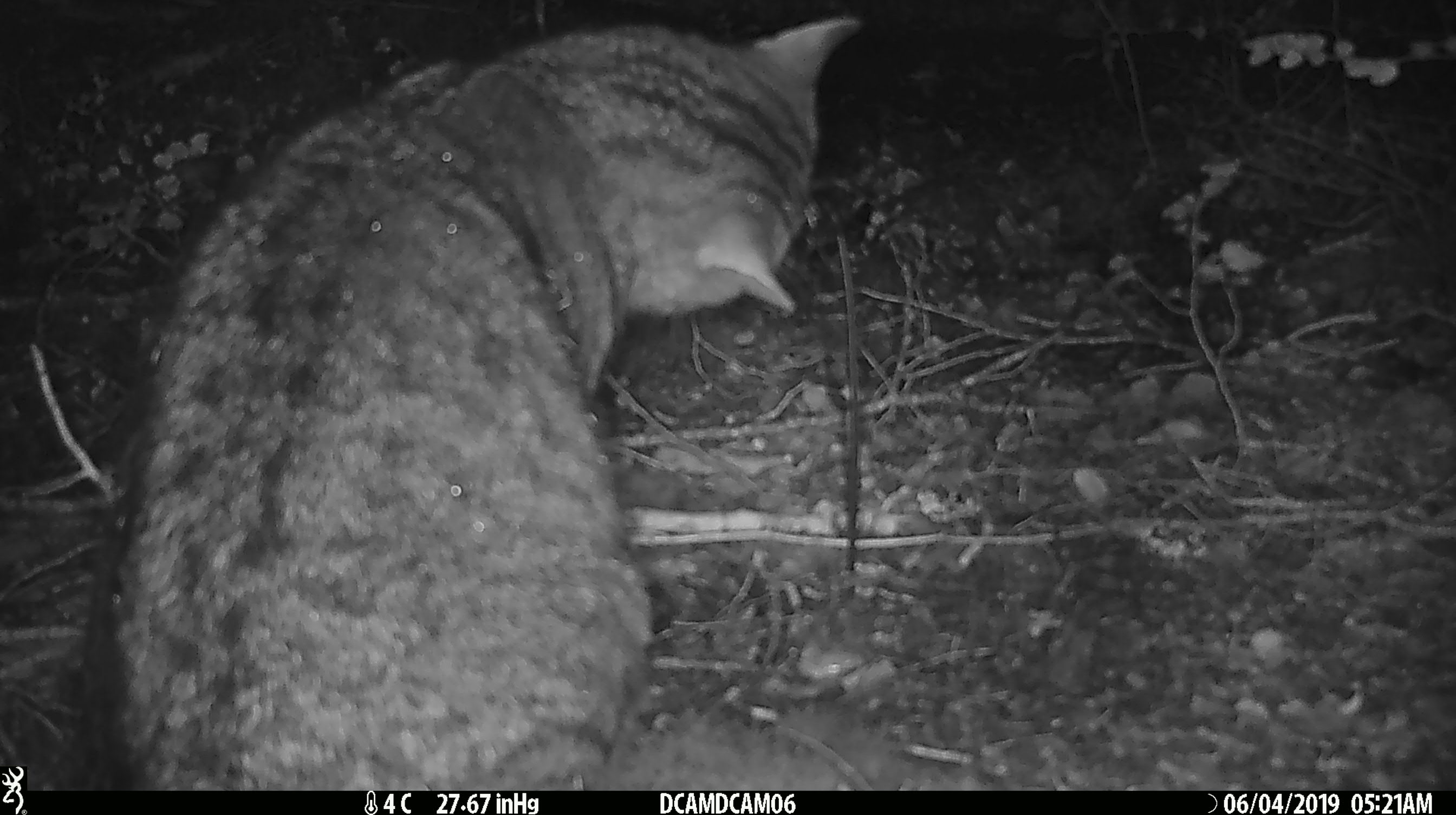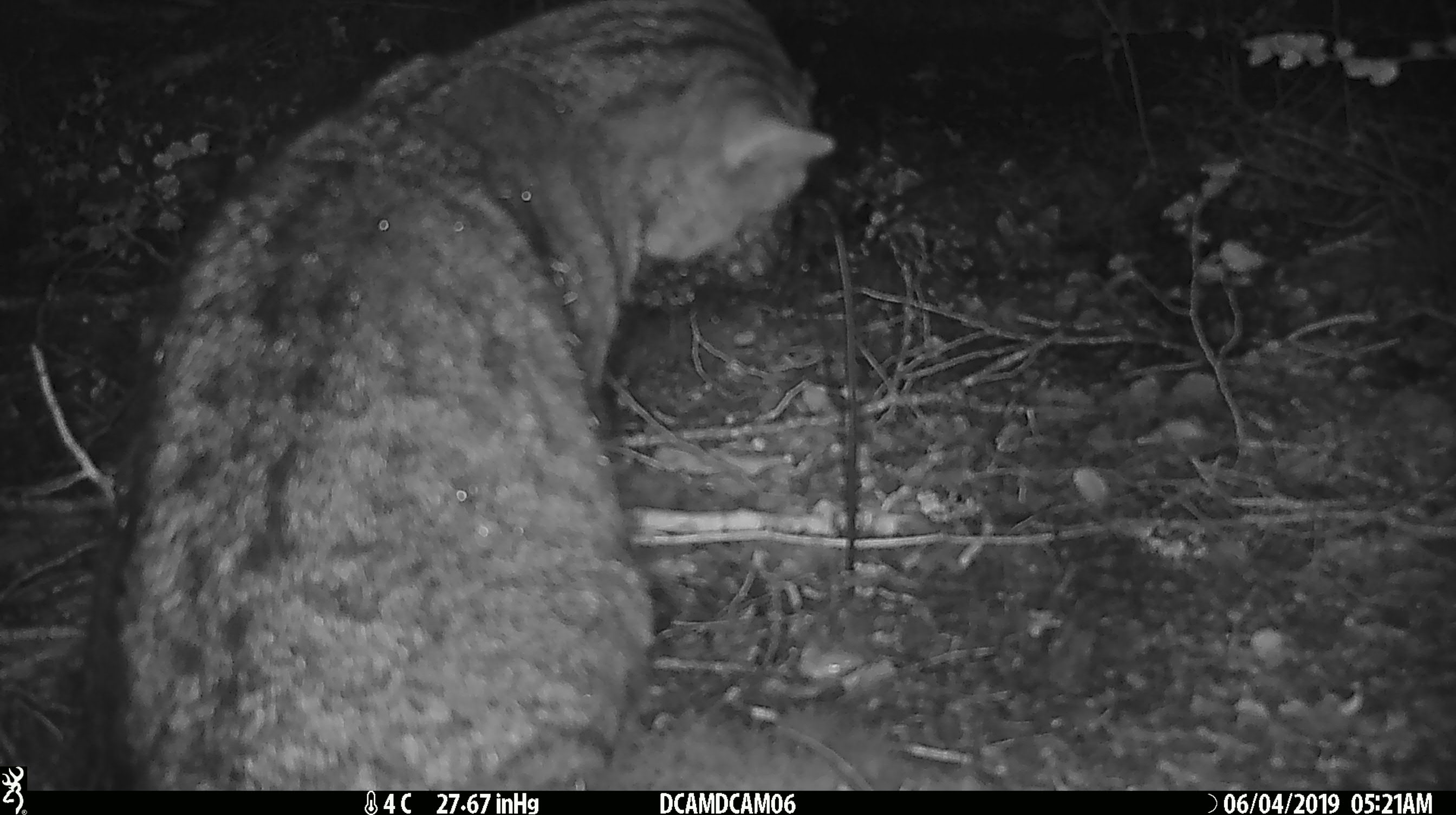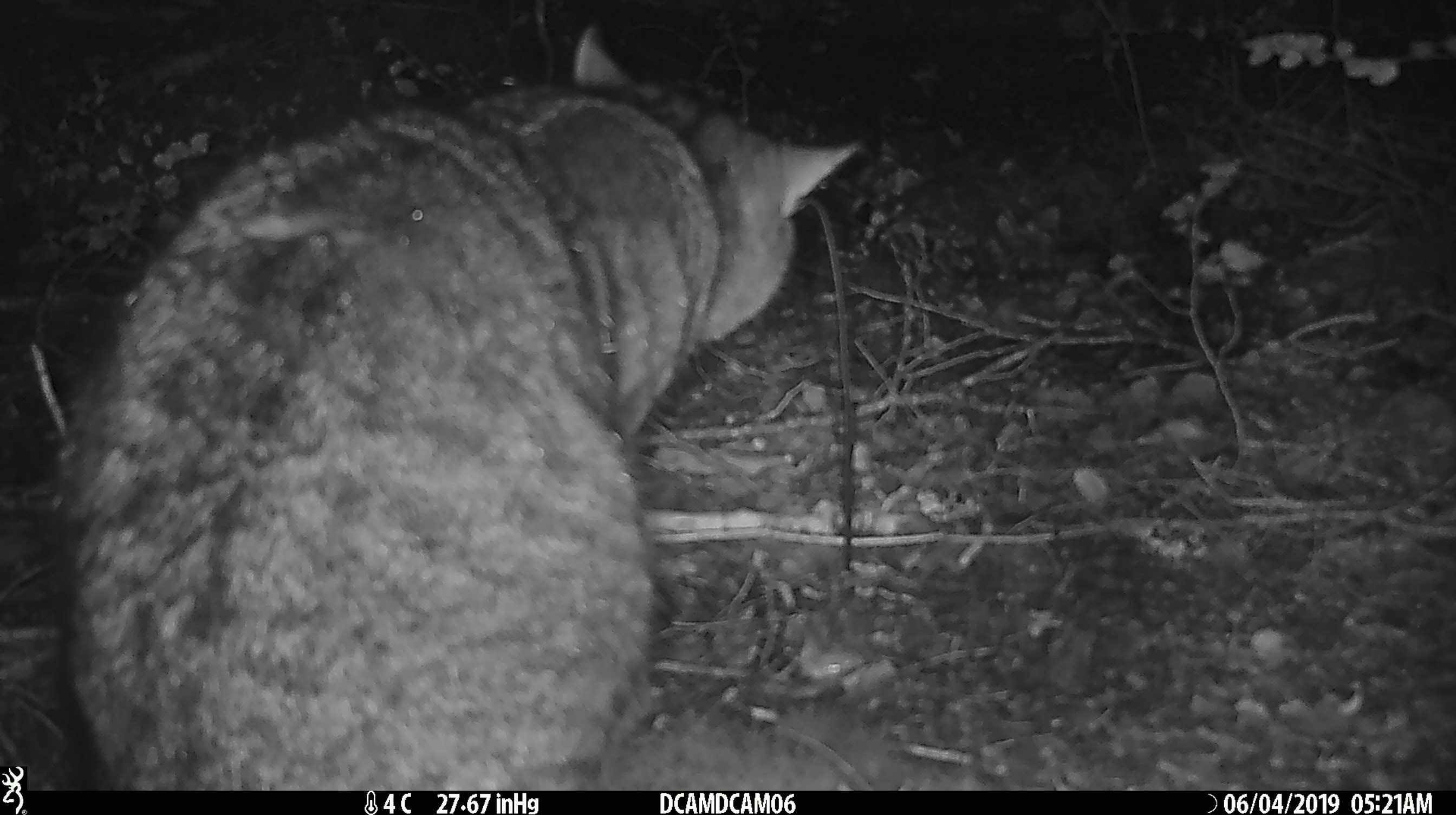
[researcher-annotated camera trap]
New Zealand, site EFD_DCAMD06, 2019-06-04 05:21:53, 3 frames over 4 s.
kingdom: Animalia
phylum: Chordata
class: Mammalia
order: Carnivora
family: Felidae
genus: Felis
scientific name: Felis catus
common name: domestic cat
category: cat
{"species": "cat (domestic cat) (Felis catus)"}